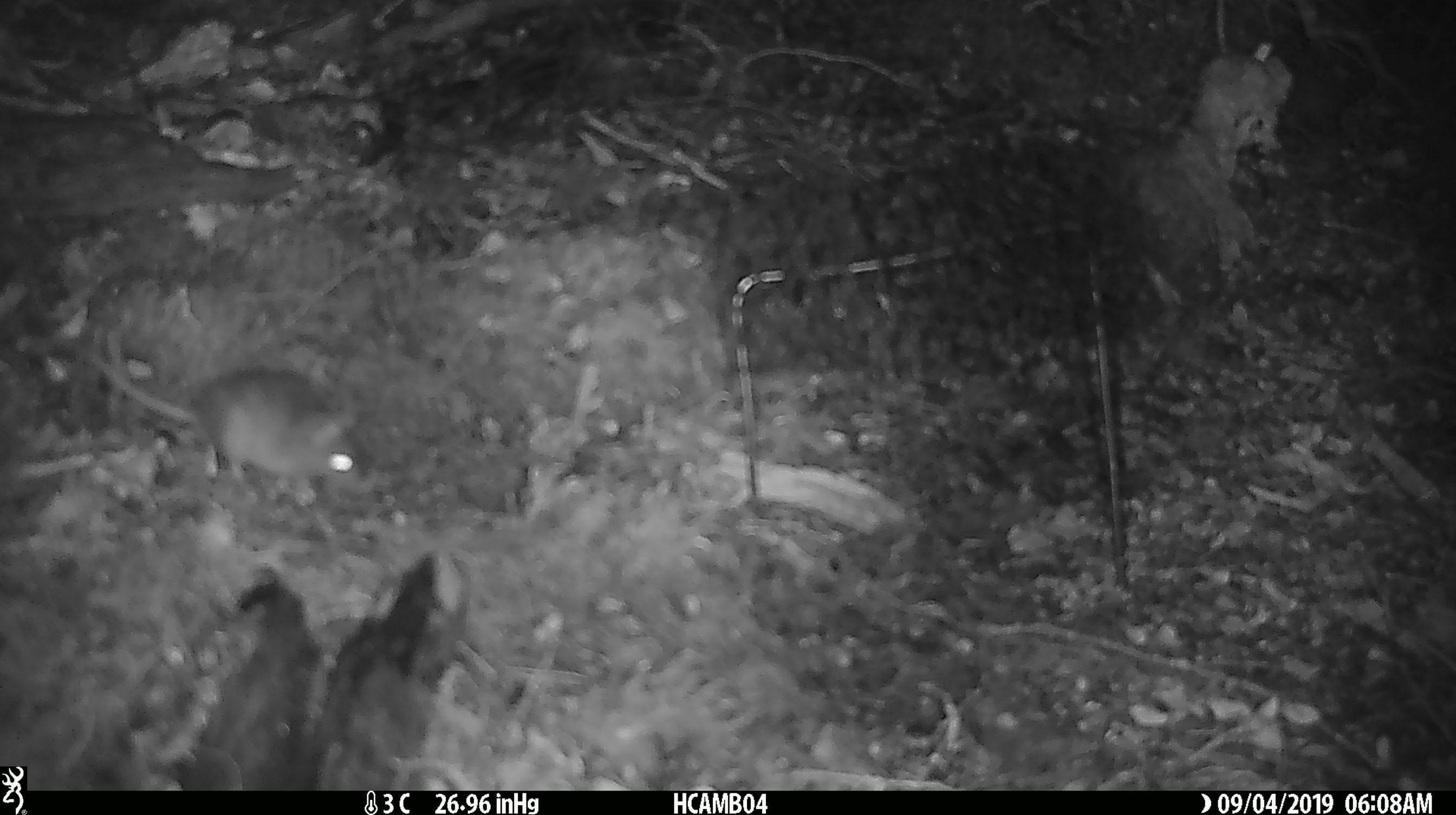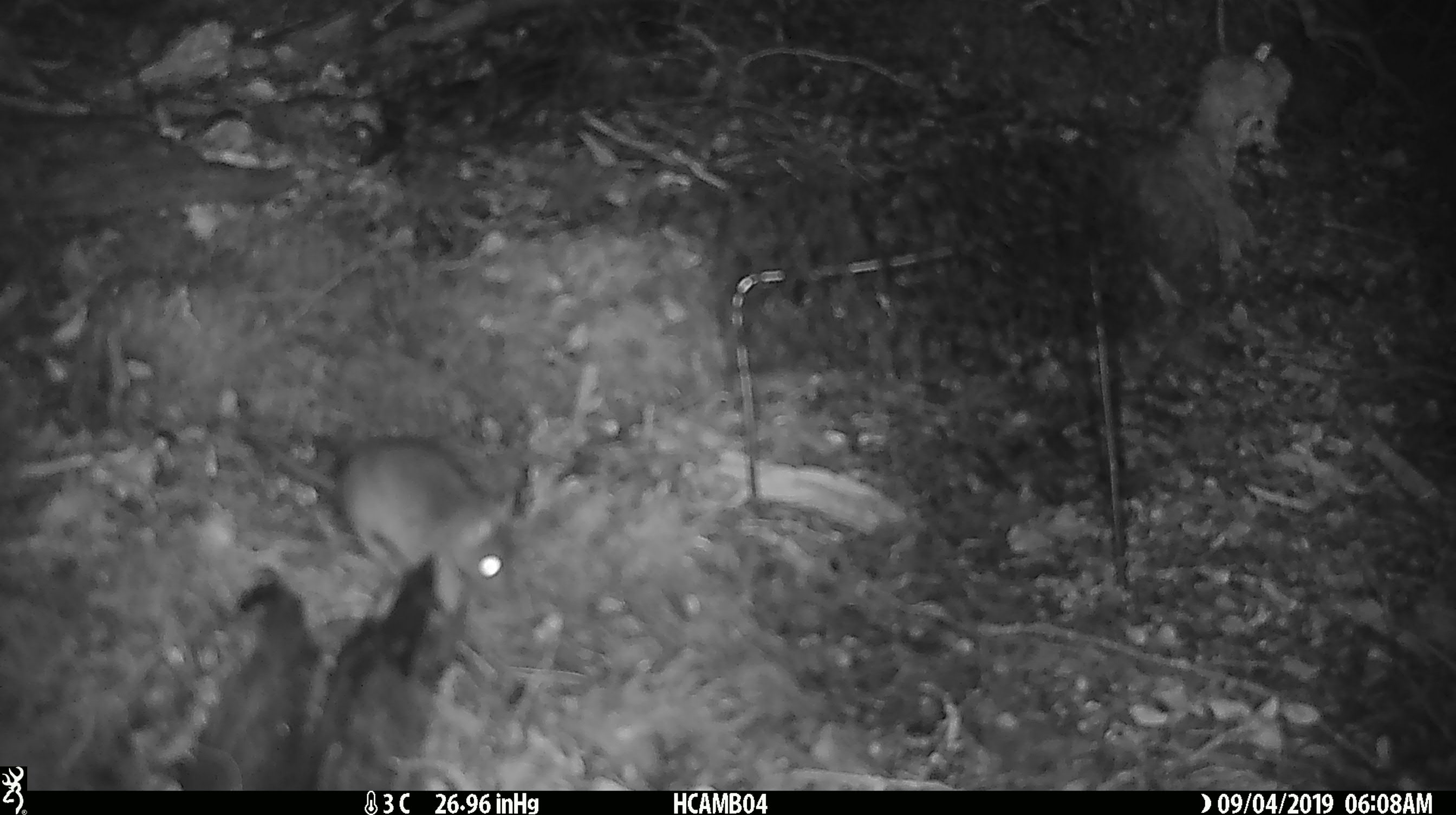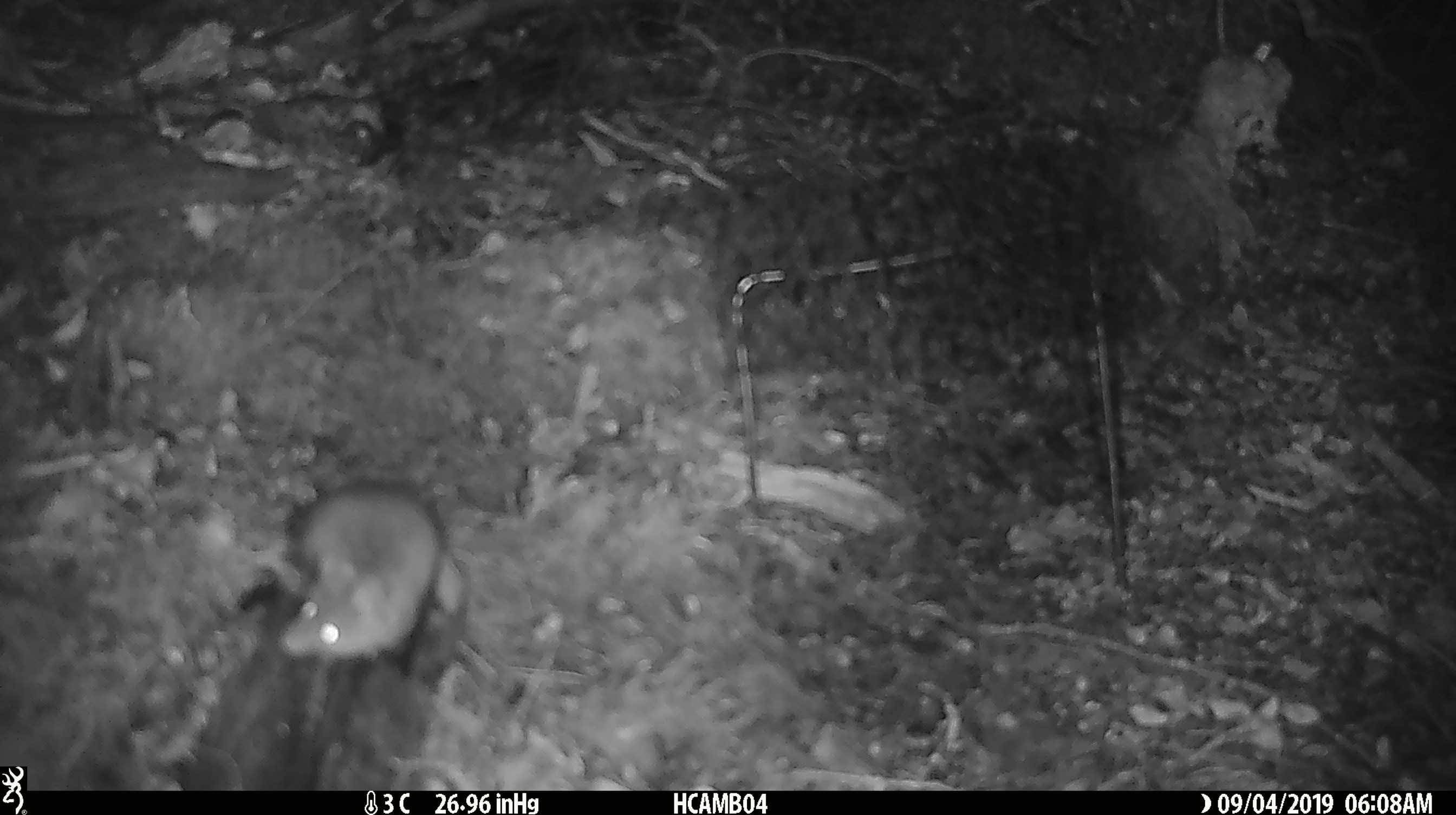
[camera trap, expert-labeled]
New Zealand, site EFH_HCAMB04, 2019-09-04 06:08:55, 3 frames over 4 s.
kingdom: Animalia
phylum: Chordata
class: Mammalia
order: Rodentia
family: Muridae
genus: Mus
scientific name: Mus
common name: mouse